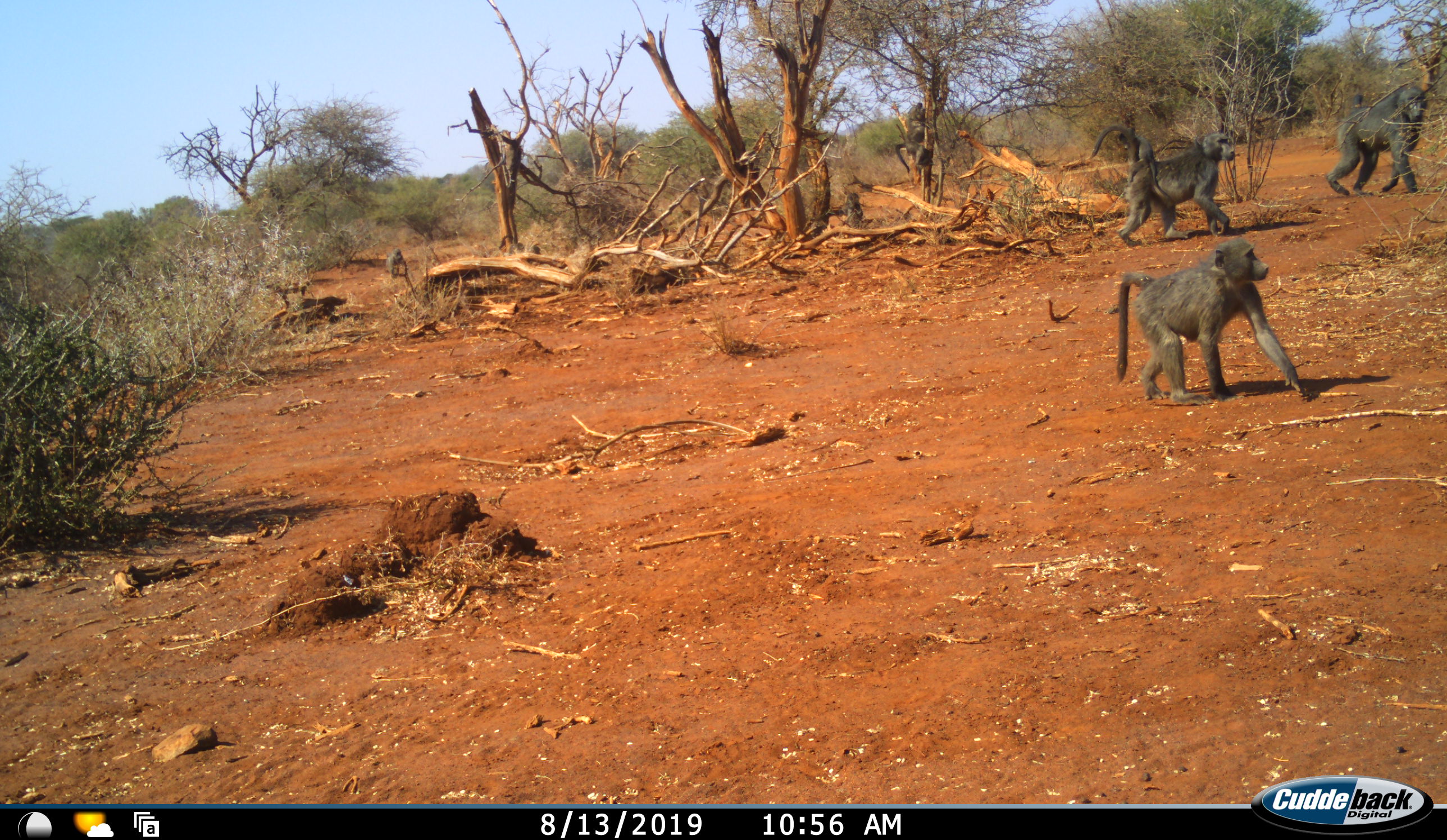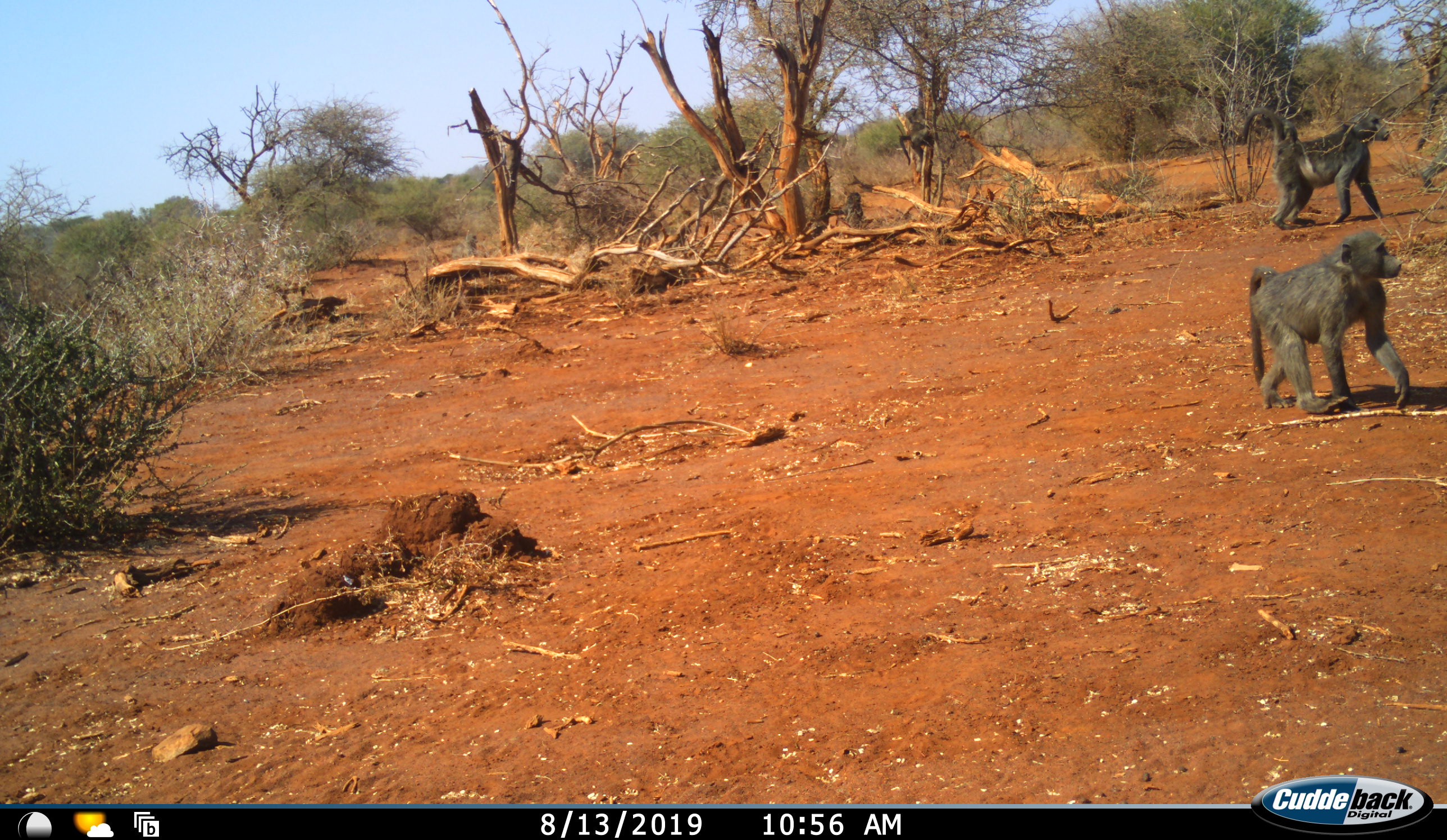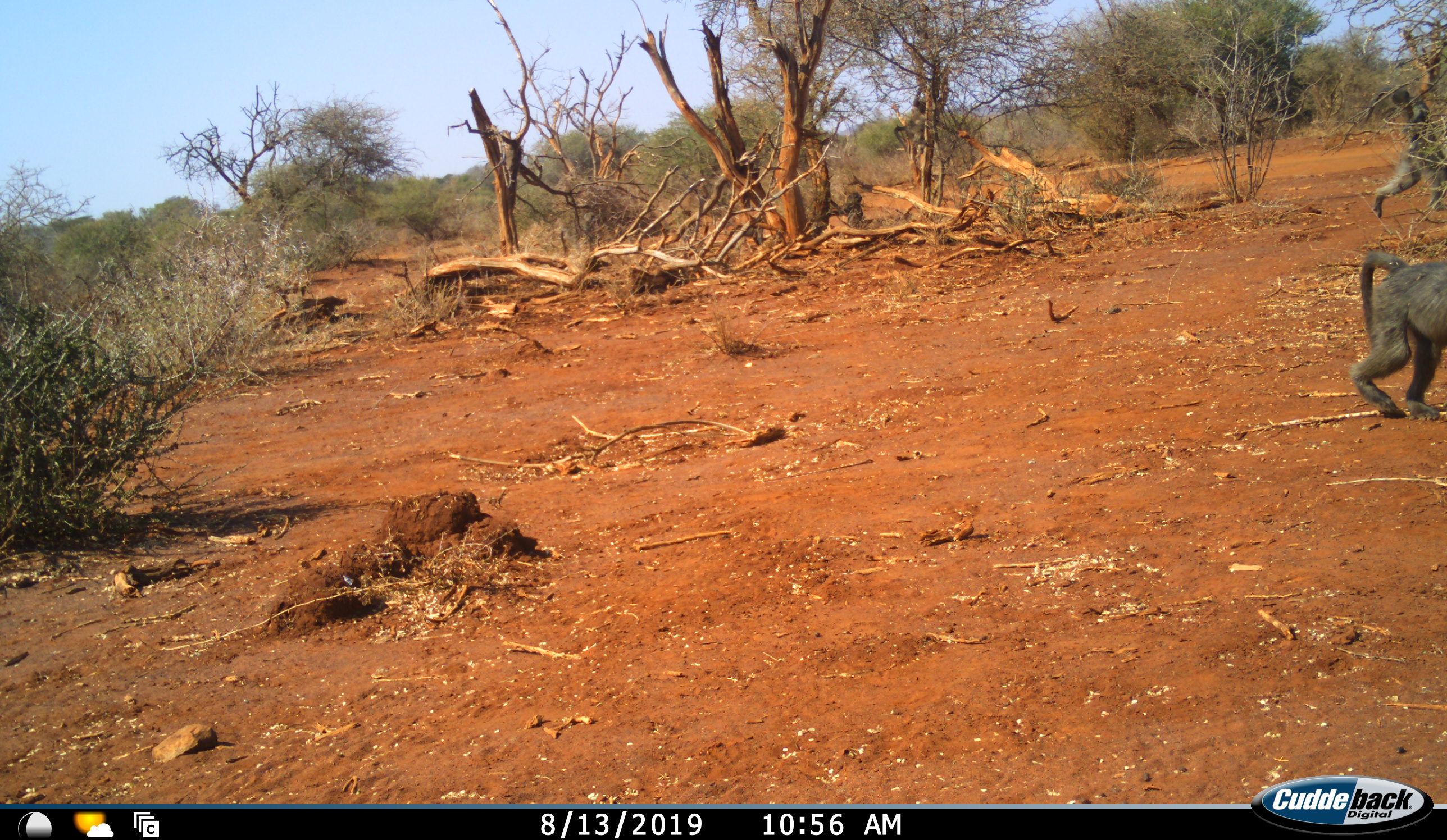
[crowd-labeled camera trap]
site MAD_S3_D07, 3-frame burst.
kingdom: Animalia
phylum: Chordata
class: Mammalia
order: Primates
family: Cercopithecidae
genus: Papio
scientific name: Papio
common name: baboon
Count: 6.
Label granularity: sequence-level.